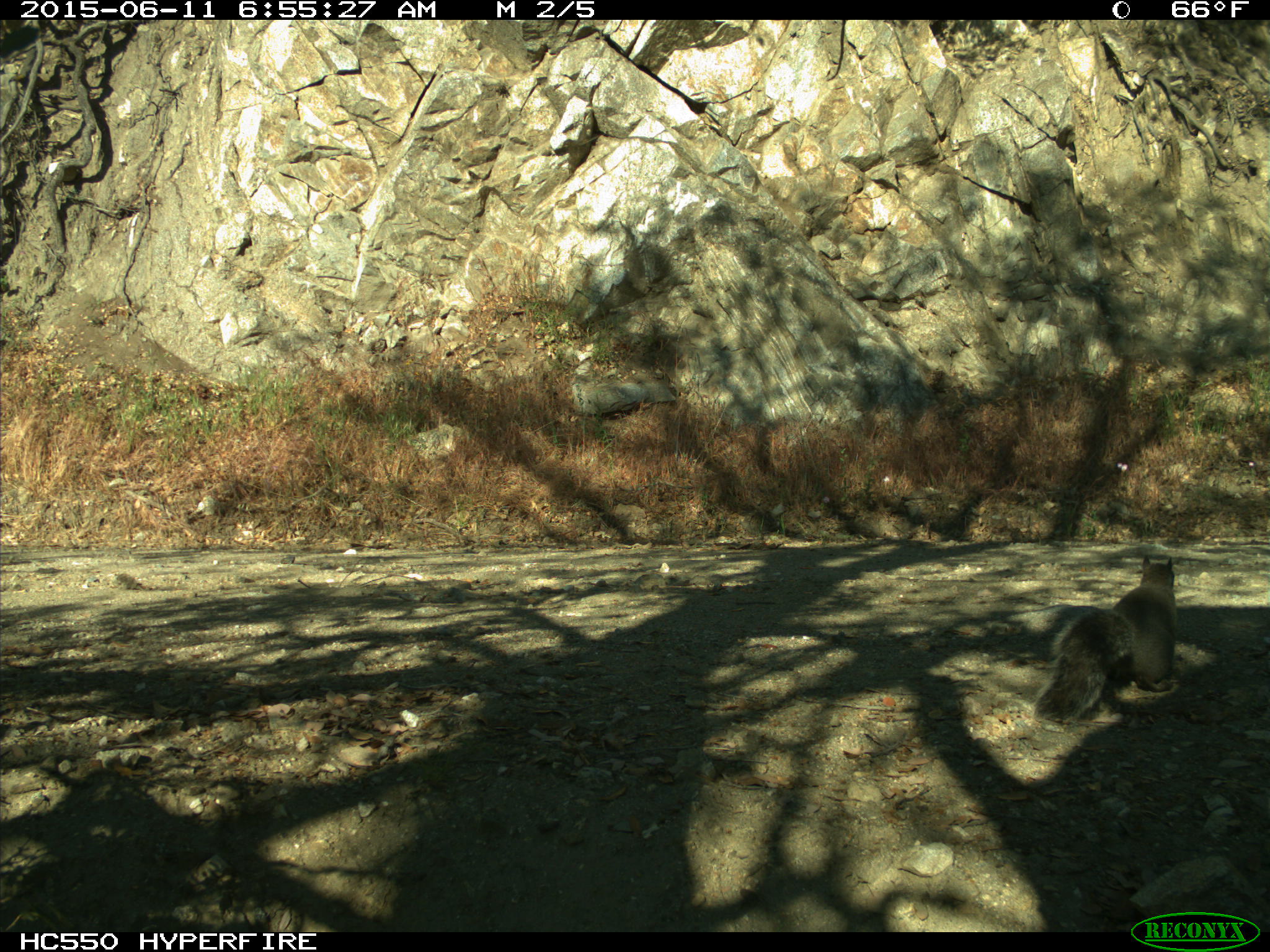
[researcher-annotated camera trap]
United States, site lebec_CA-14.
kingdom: Animalia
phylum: Chordata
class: Mammalia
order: Rodentia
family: Sciuridae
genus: Sciurus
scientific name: Sciurus carolinensis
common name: eastern gray squirrel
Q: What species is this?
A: Sciurus carolinensis (eastern gray squirrel).